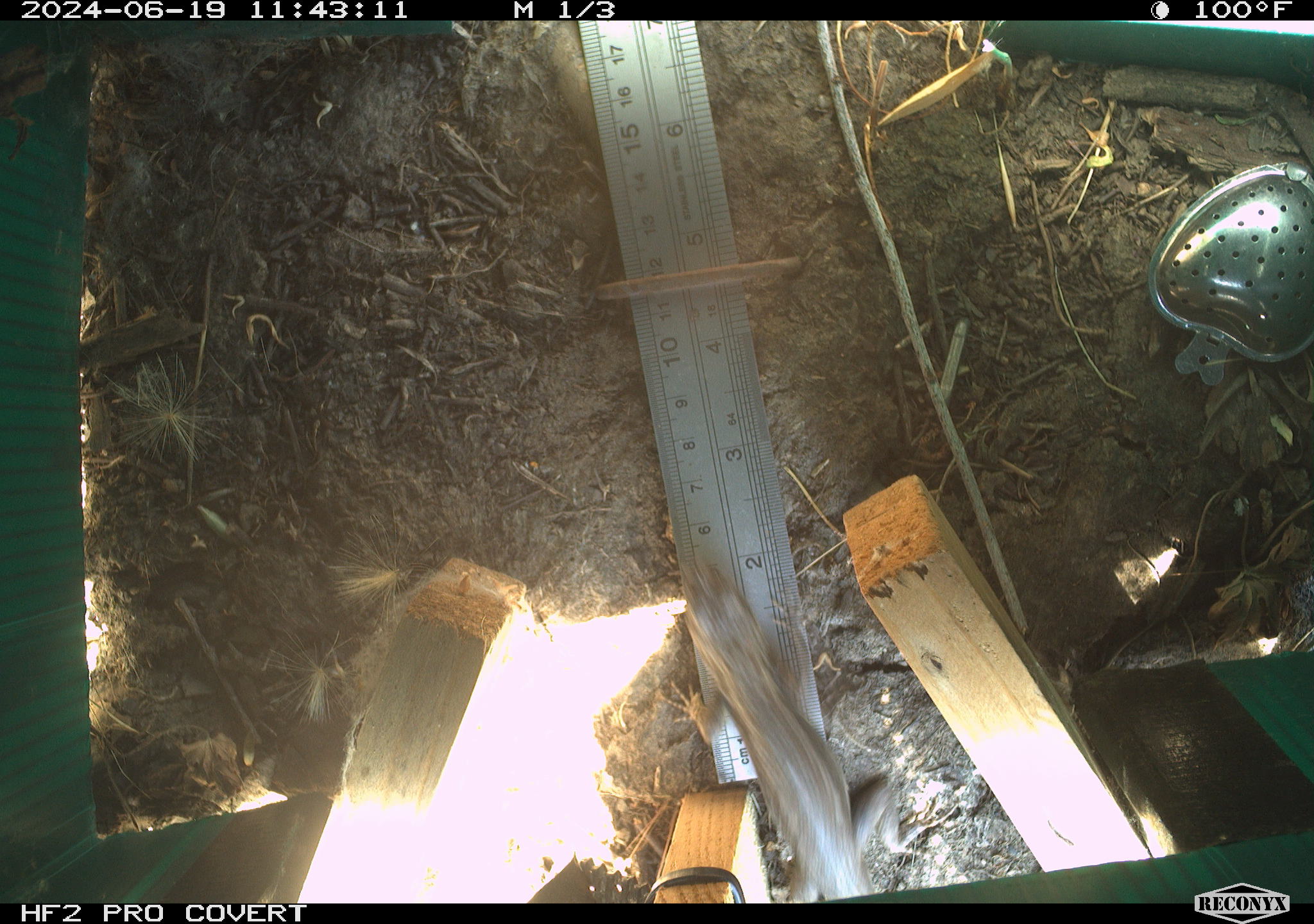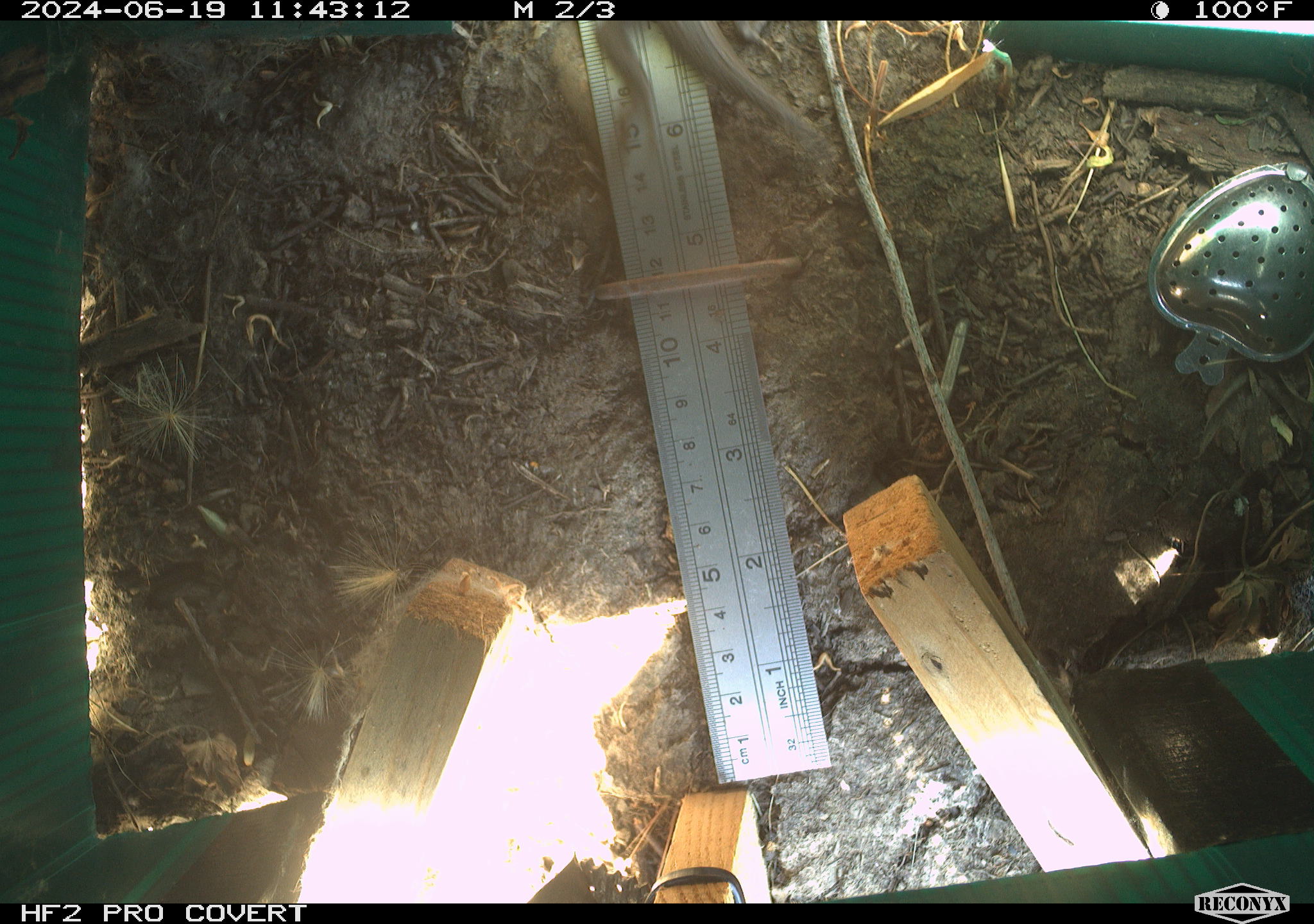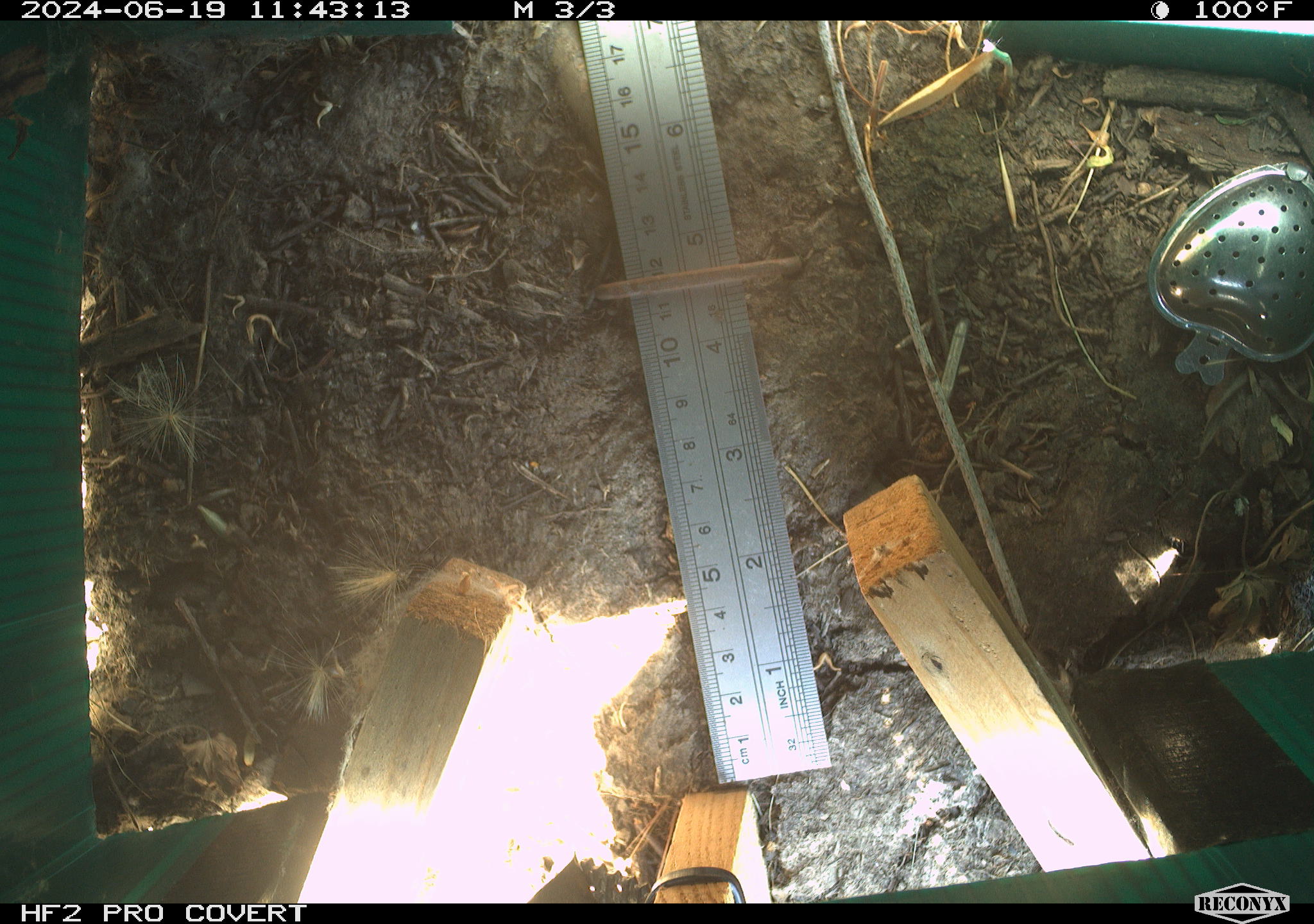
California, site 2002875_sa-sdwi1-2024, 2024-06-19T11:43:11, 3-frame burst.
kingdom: Animalia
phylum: Chordata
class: Reptilia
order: Squamata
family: Phrynosomatidae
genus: Sceloporus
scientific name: Sceloporus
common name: spiny lizards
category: sceloporus species